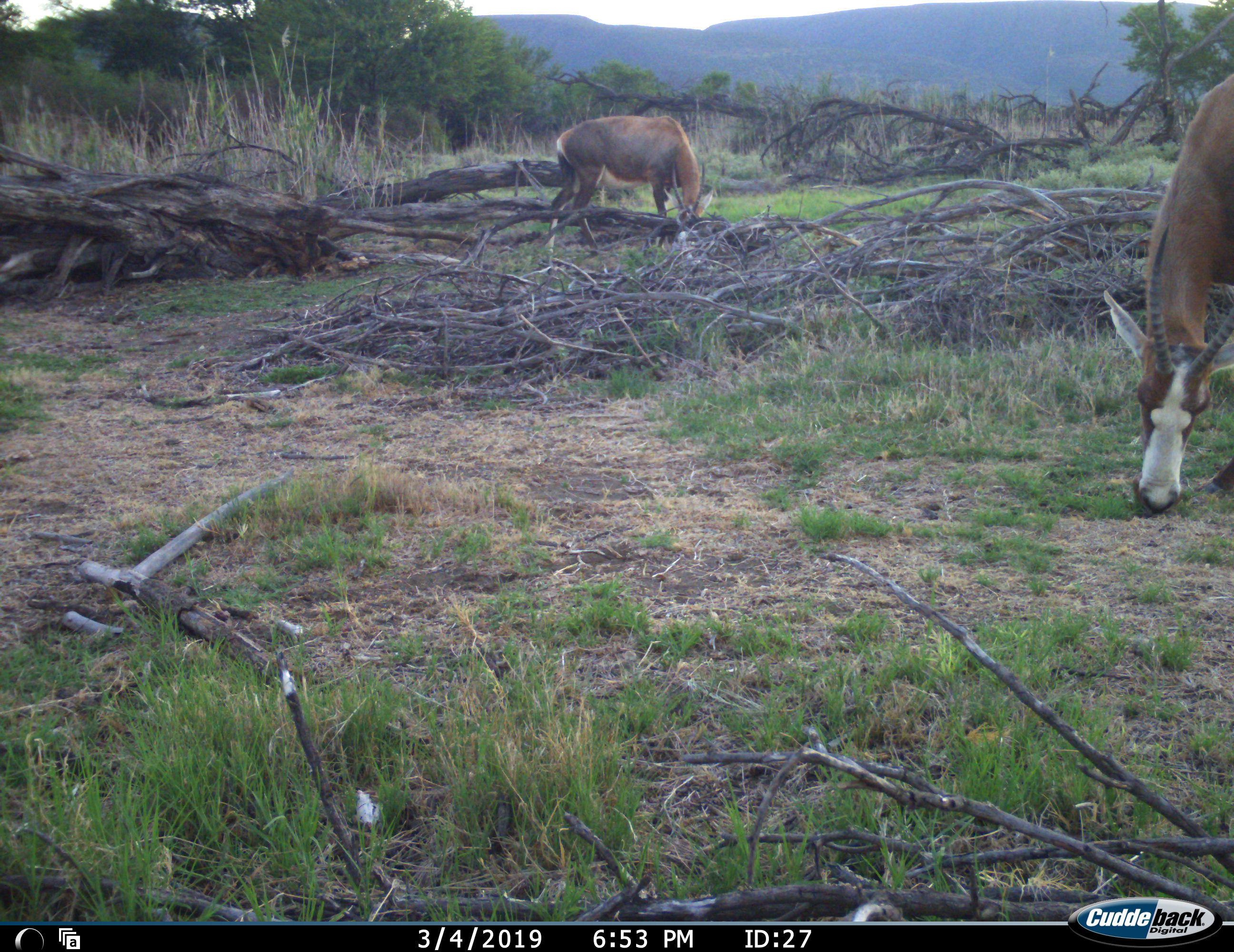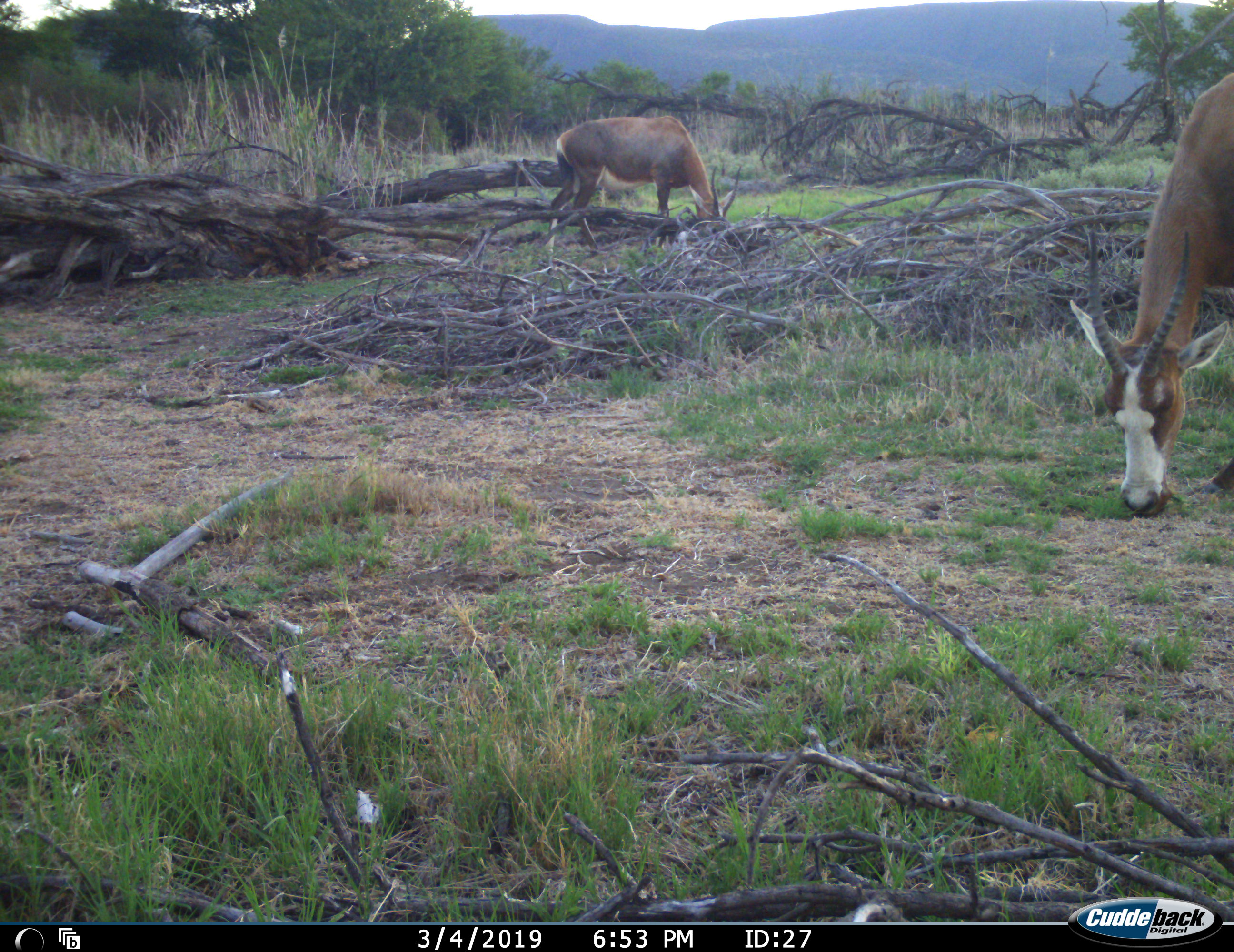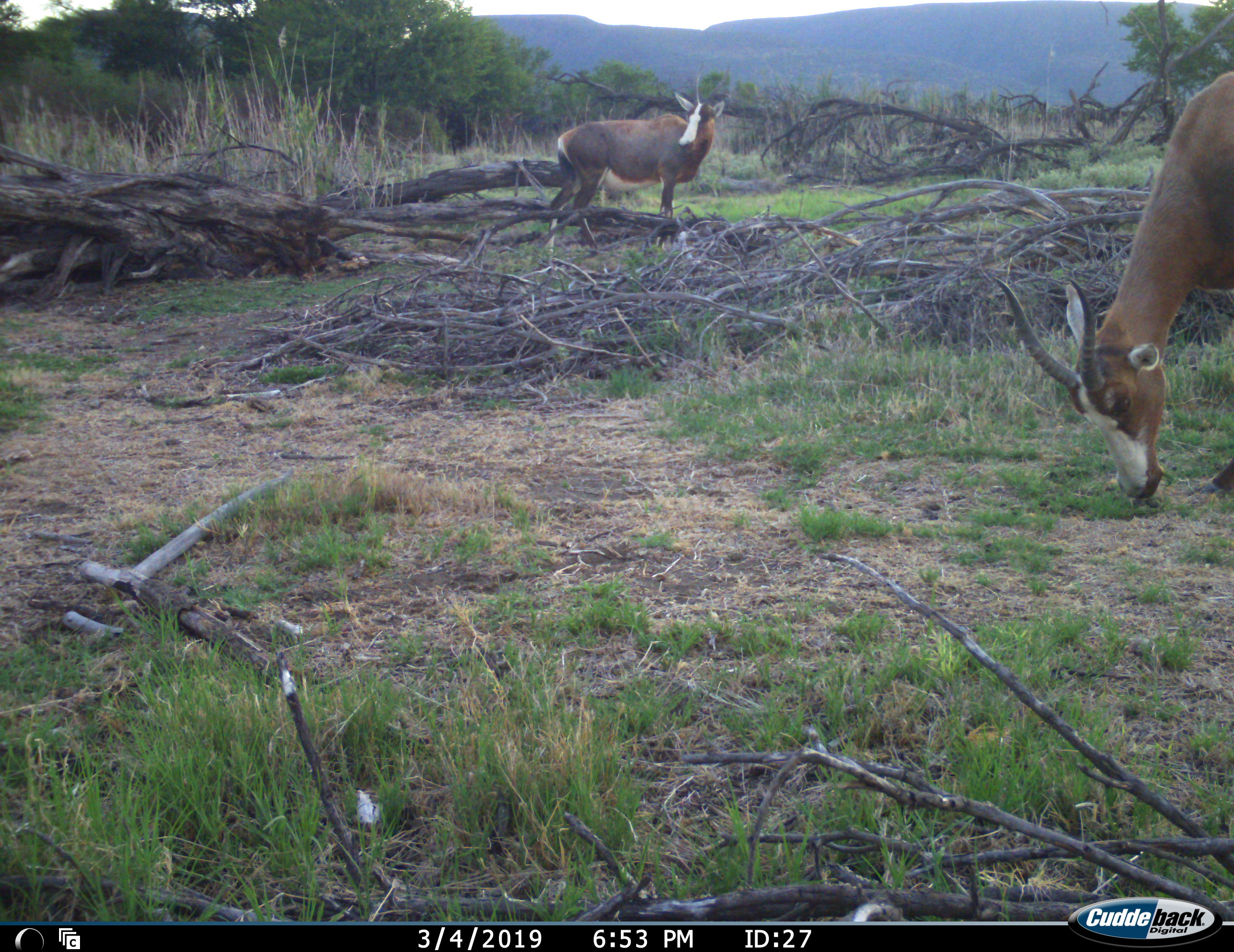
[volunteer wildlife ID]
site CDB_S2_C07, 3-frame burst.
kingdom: Animalia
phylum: Chordata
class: Mammalia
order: Artiodactyla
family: Bovidae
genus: Damaliscus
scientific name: Damaliscus pygargus phillipsi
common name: blesbok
Blesbok (Damaliscus pygargus phillipsi), count 2. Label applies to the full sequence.